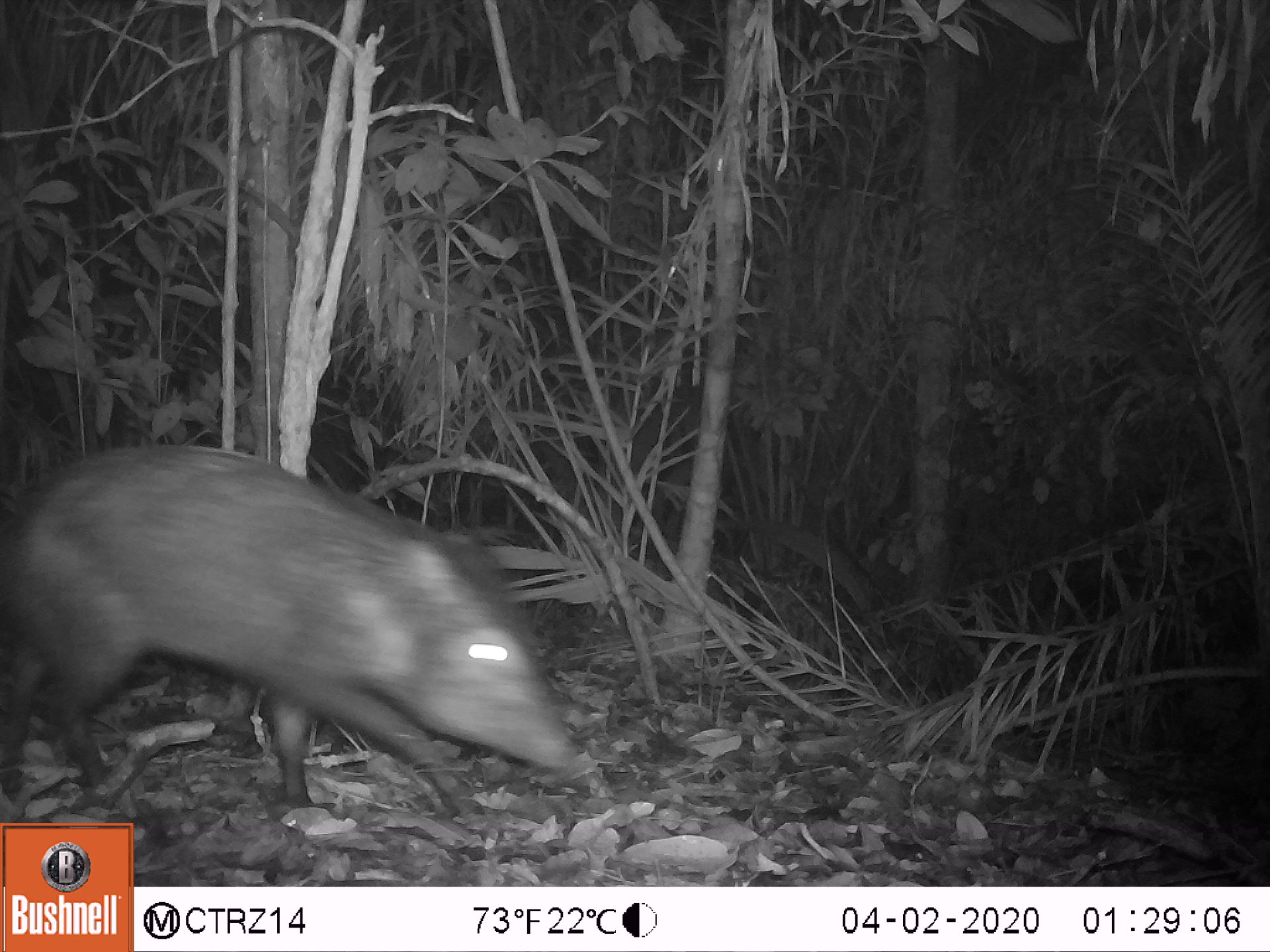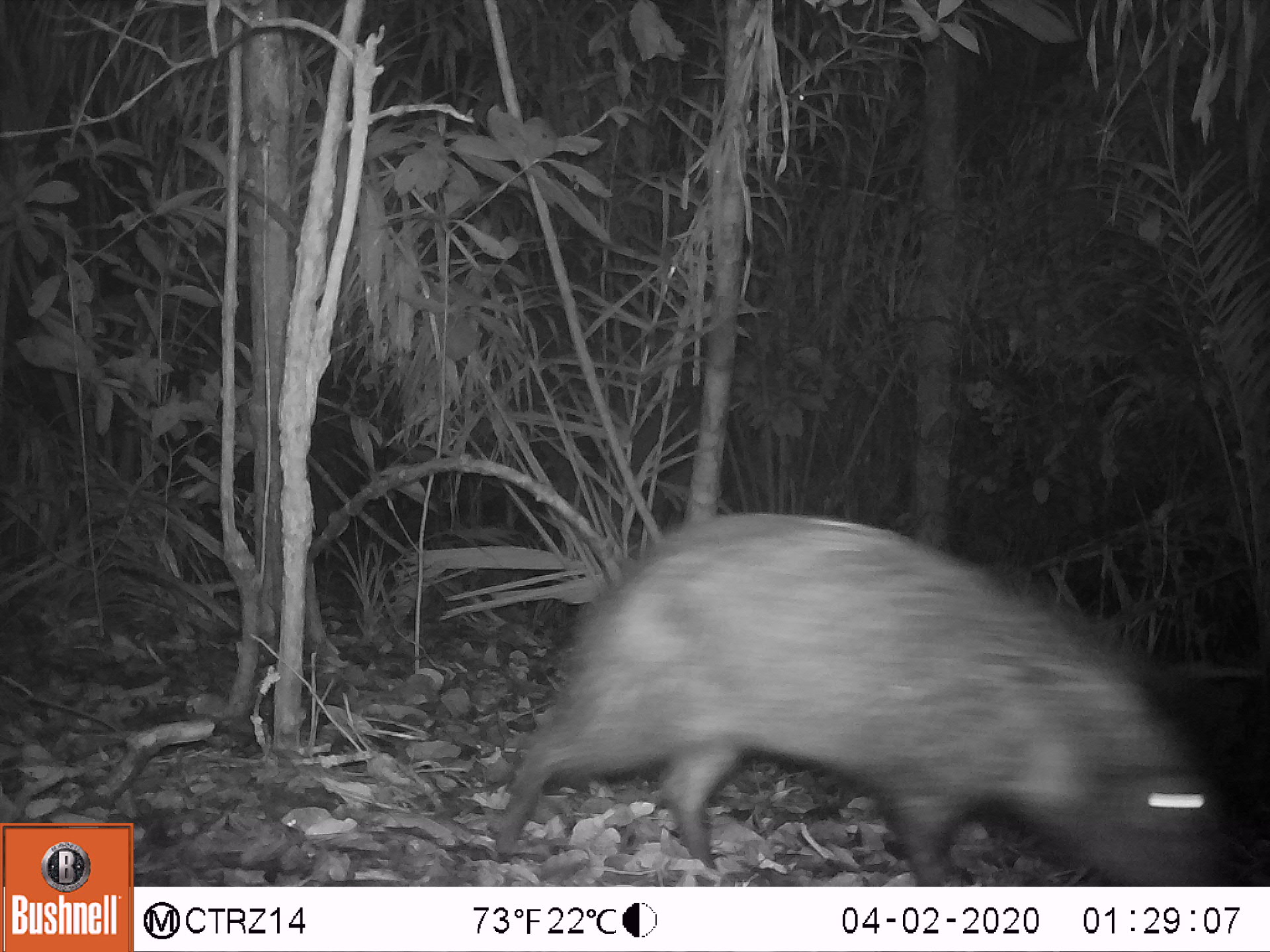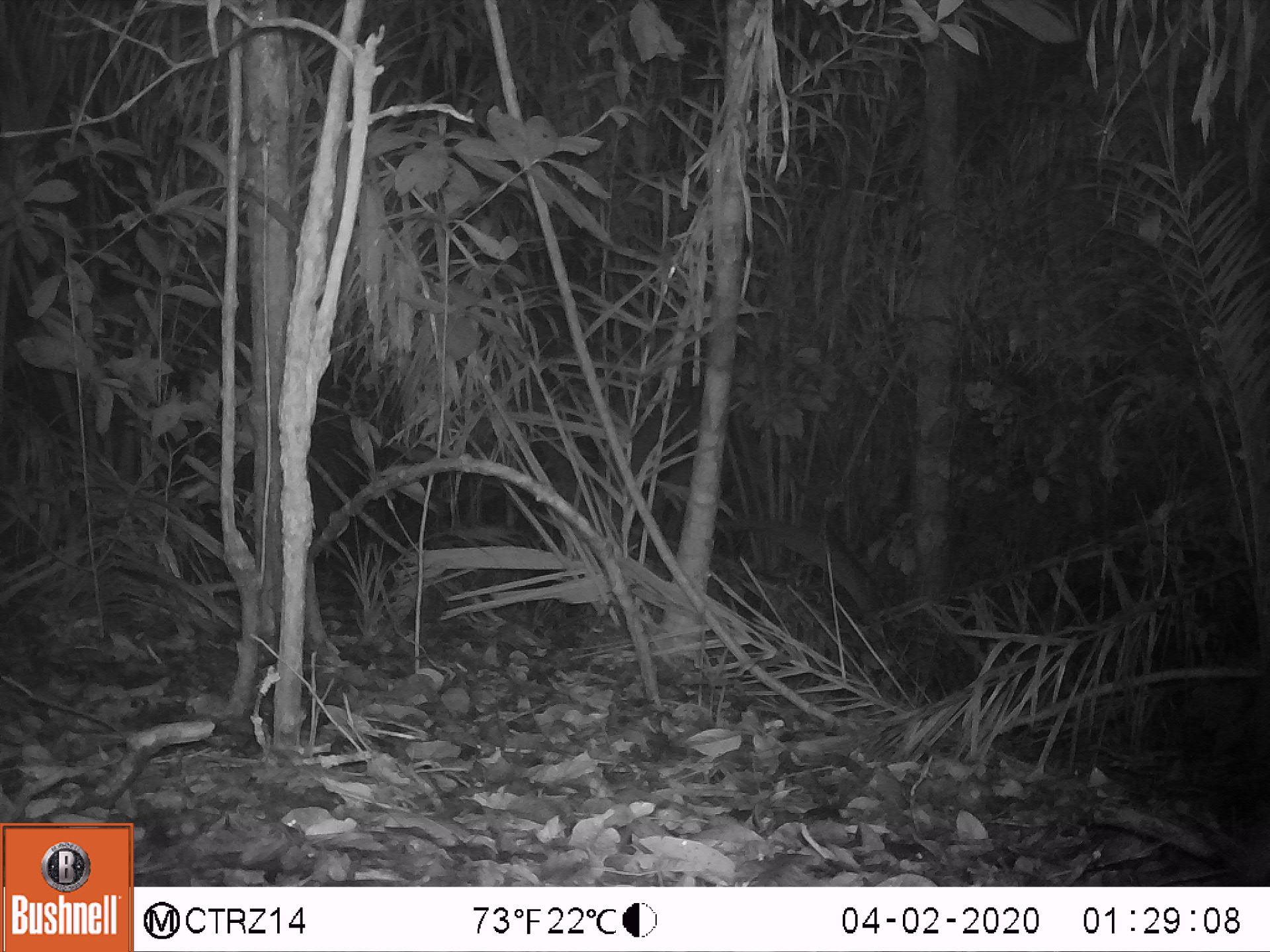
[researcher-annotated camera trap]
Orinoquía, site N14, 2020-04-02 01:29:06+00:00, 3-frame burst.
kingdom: Animalia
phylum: Chordata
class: Mammalia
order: Artiodactyla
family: Tayassuidae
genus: Pecari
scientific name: Pecari tajacu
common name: collared peccary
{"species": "collared peccary (Pecari tajacu)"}